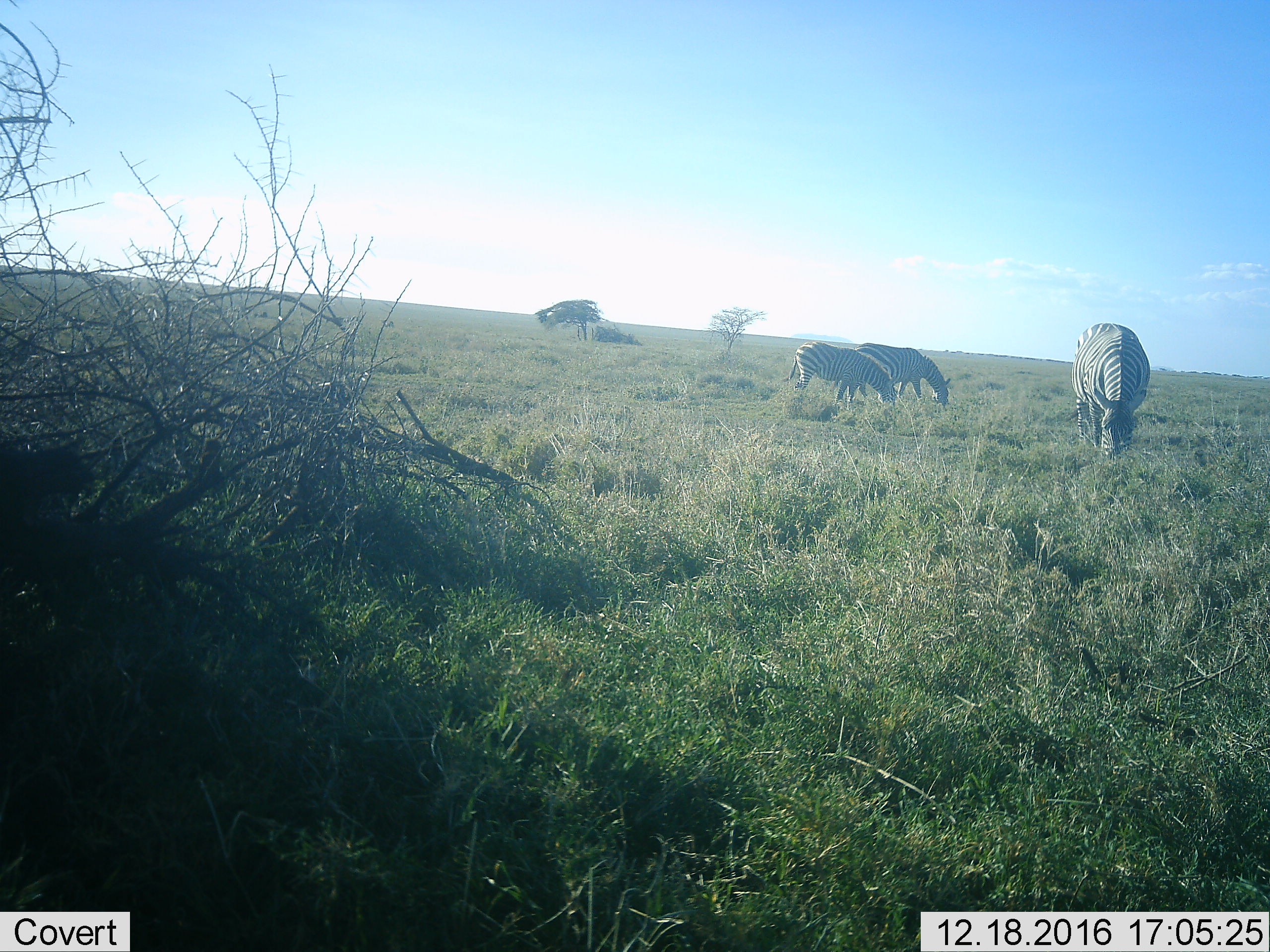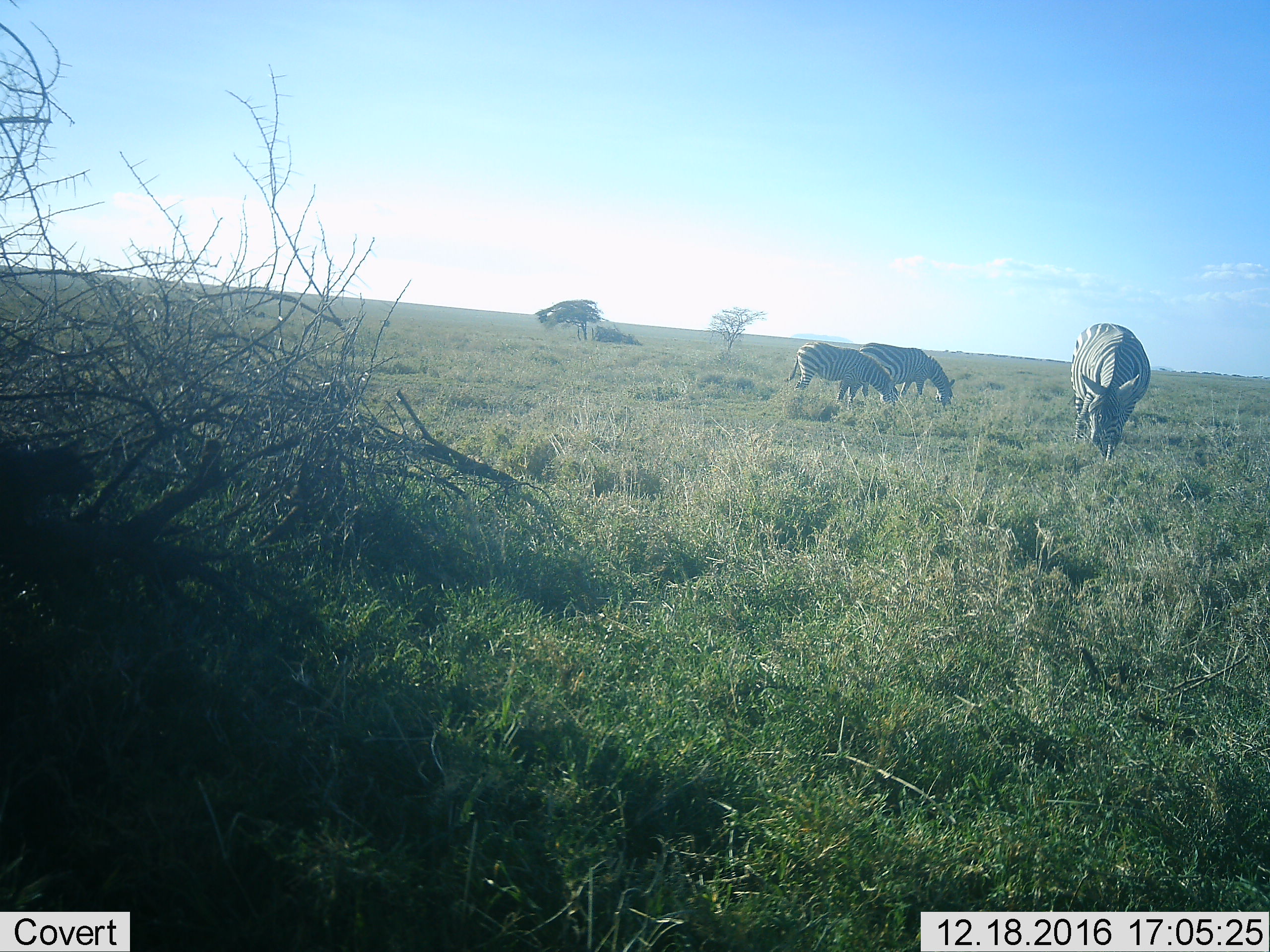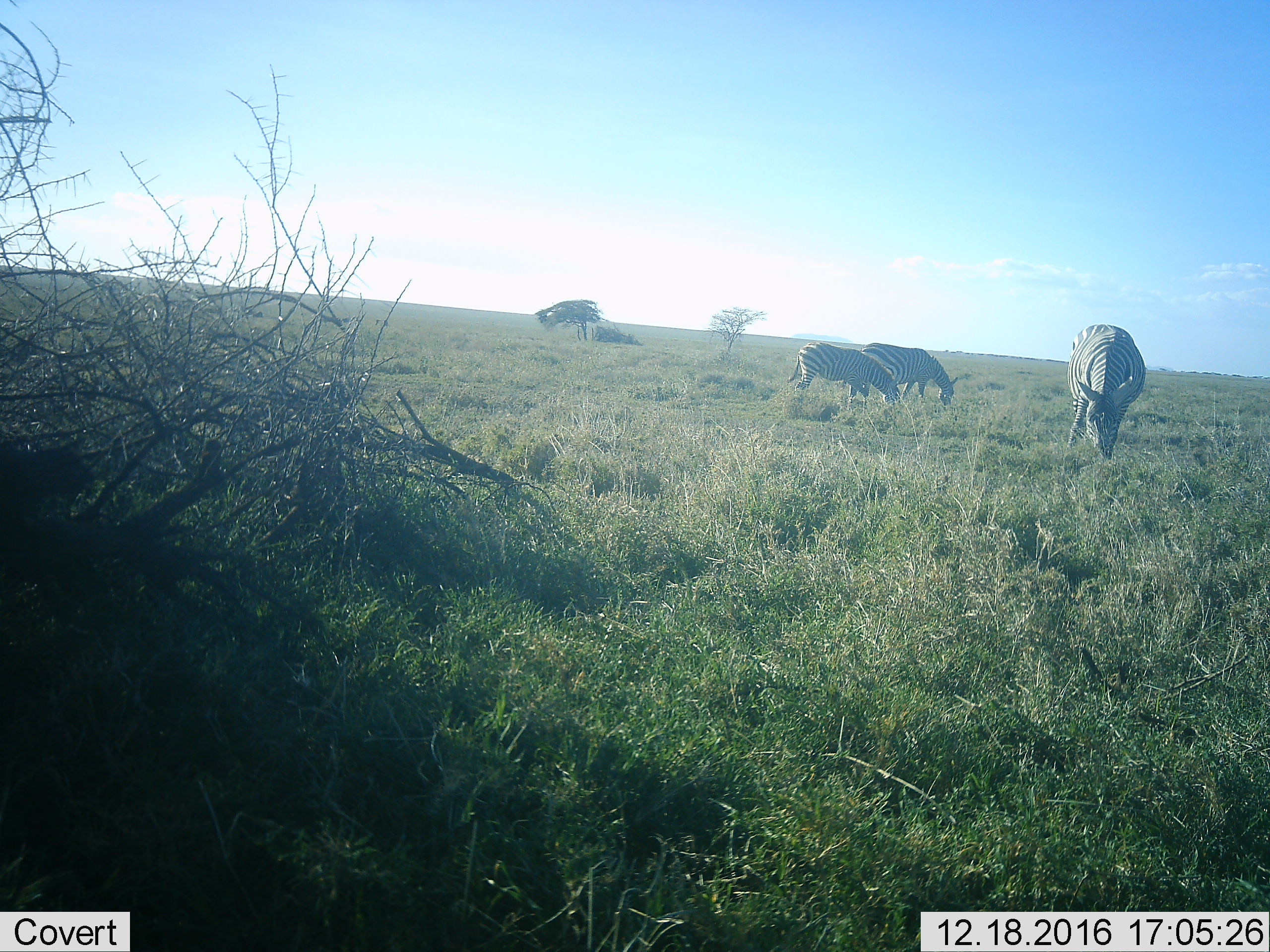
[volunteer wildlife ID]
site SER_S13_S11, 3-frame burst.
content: unidentified animal